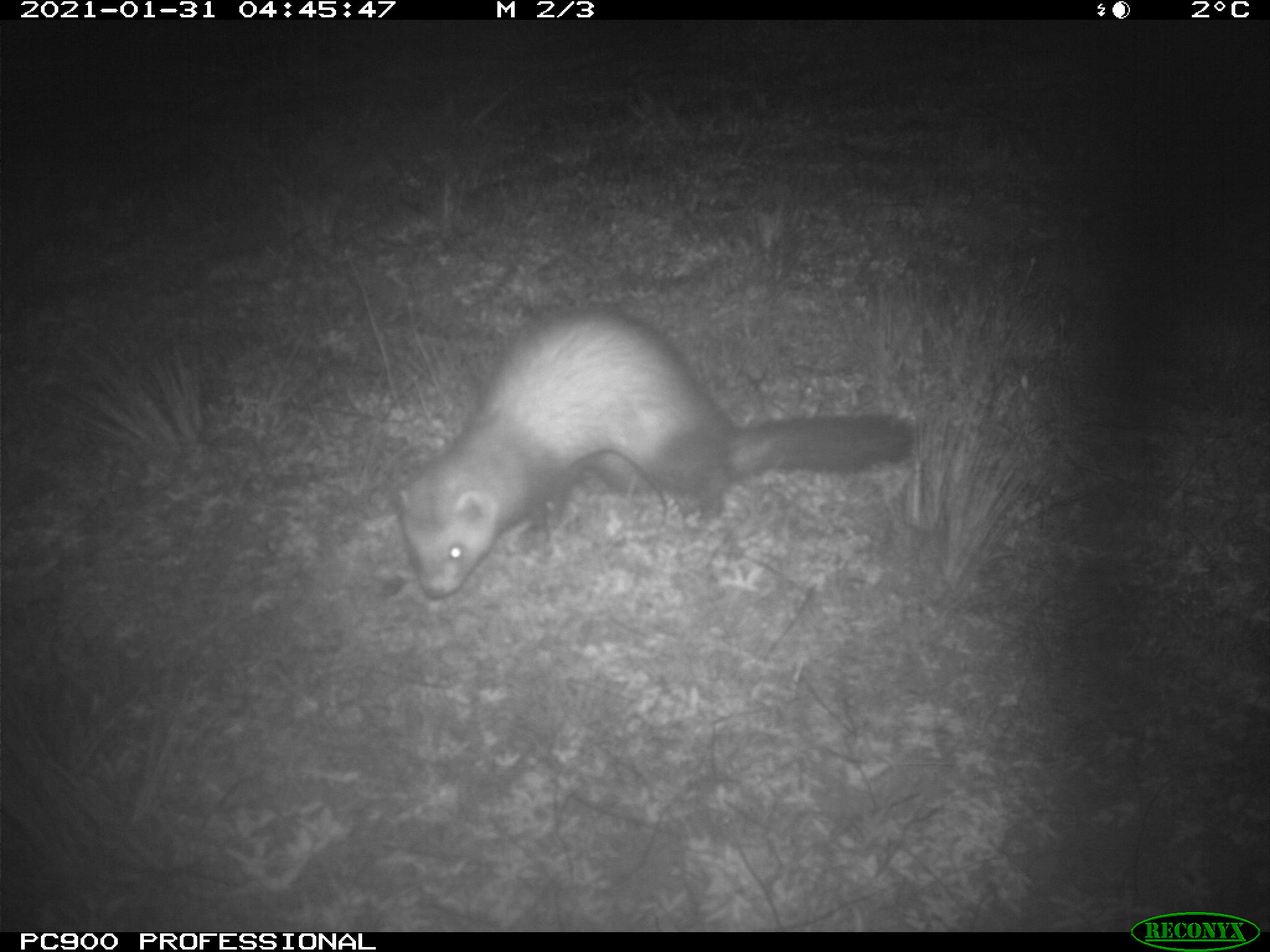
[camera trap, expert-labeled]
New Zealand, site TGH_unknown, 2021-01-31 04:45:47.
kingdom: Animalia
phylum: Chordata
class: Mammalia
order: Carnivora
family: Mustelidae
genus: Mustela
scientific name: Mustela furo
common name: ferret